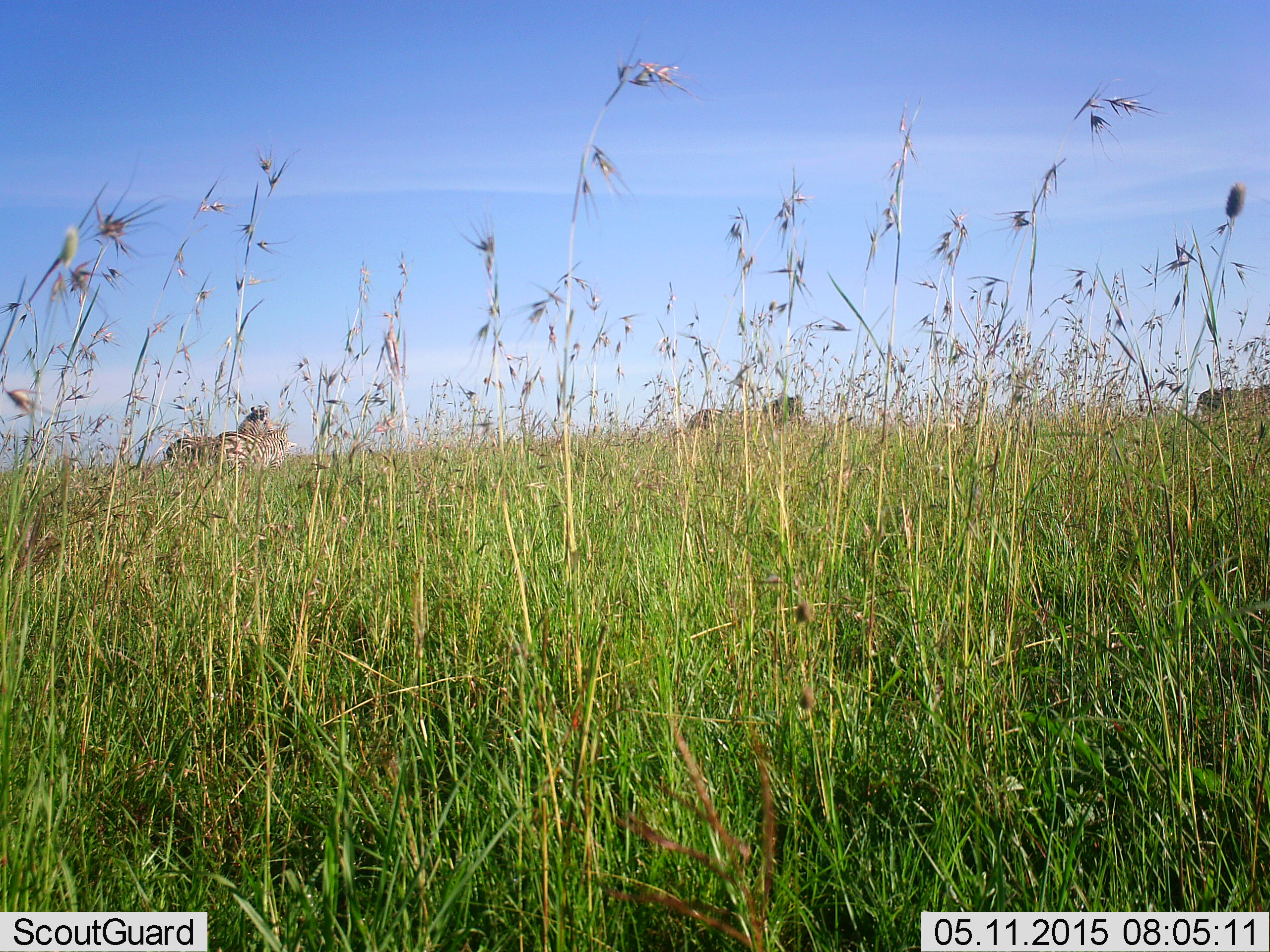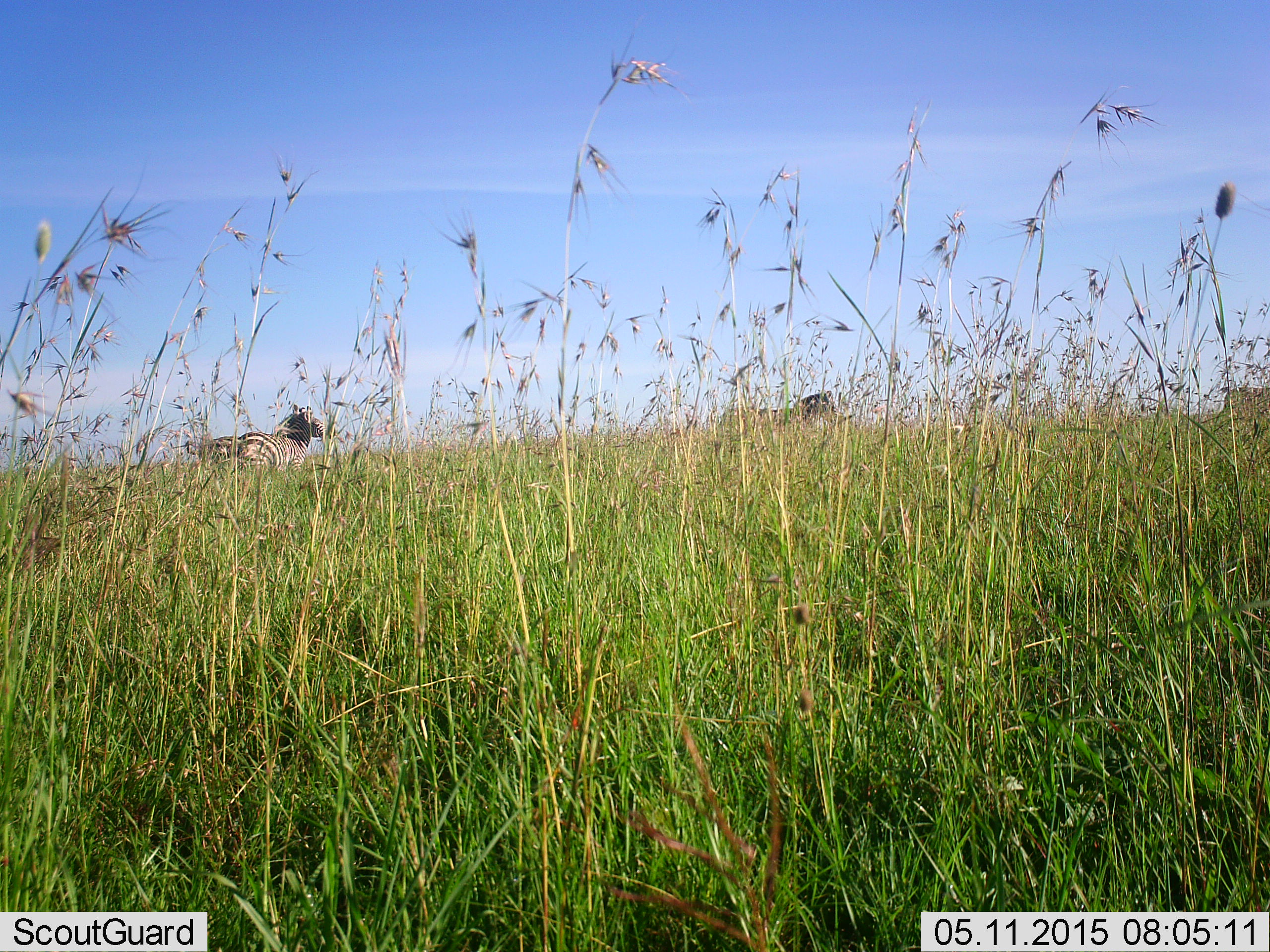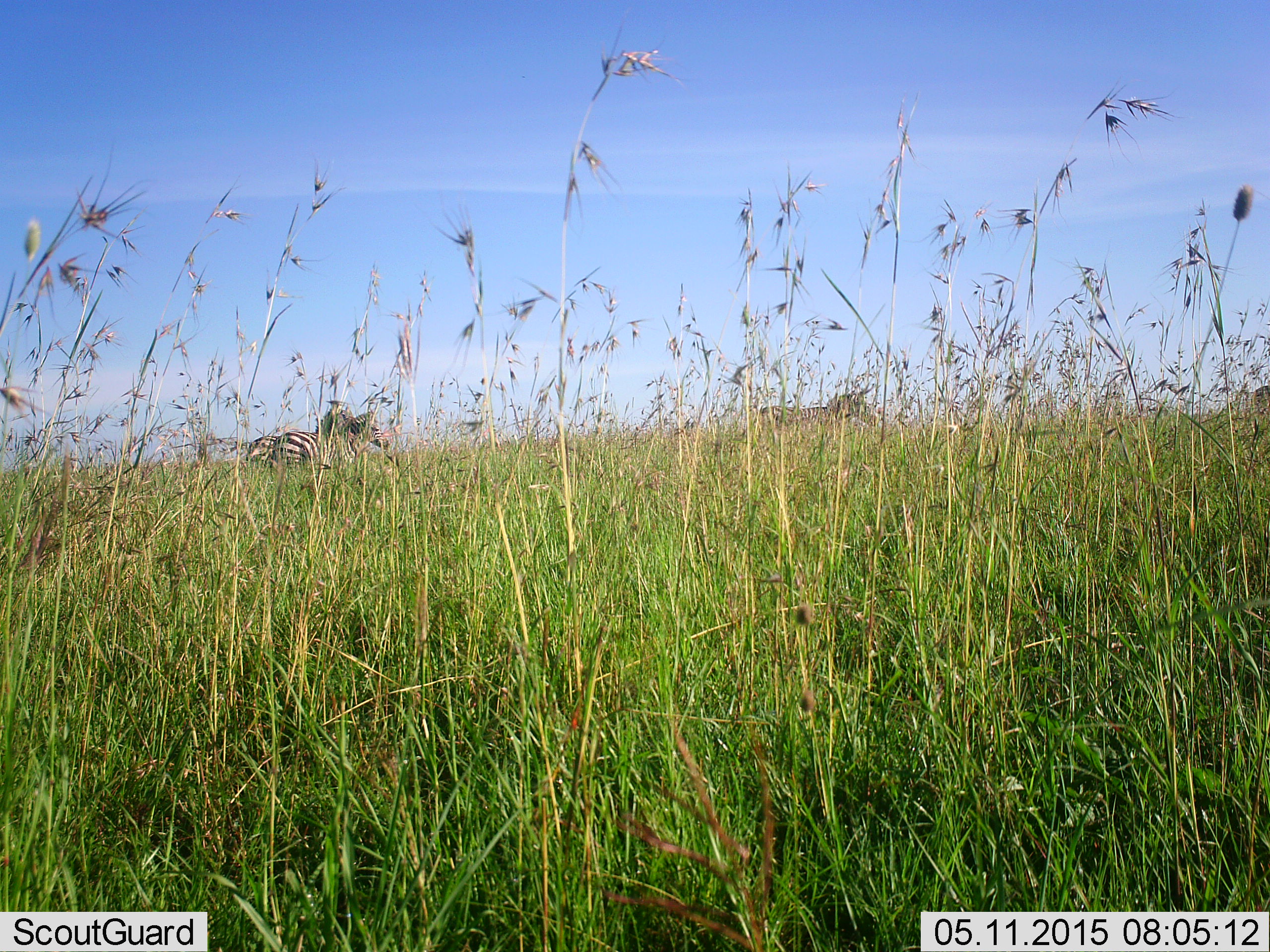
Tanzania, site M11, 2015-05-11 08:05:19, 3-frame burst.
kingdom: Animalia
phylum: Chordata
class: Mammalia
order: Perissodactyla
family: Equidae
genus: Equus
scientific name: Equus quagga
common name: plains zebra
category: zebra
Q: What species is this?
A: Zebra (plains zebra) (Equus quagga).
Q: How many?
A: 4.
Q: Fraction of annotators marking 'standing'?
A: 30%.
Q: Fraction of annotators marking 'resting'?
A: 0%.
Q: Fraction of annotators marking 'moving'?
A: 70%.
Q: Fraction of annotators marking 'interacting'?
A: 0%.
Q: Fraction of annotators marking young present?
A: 0%.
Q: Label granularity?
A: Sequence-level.